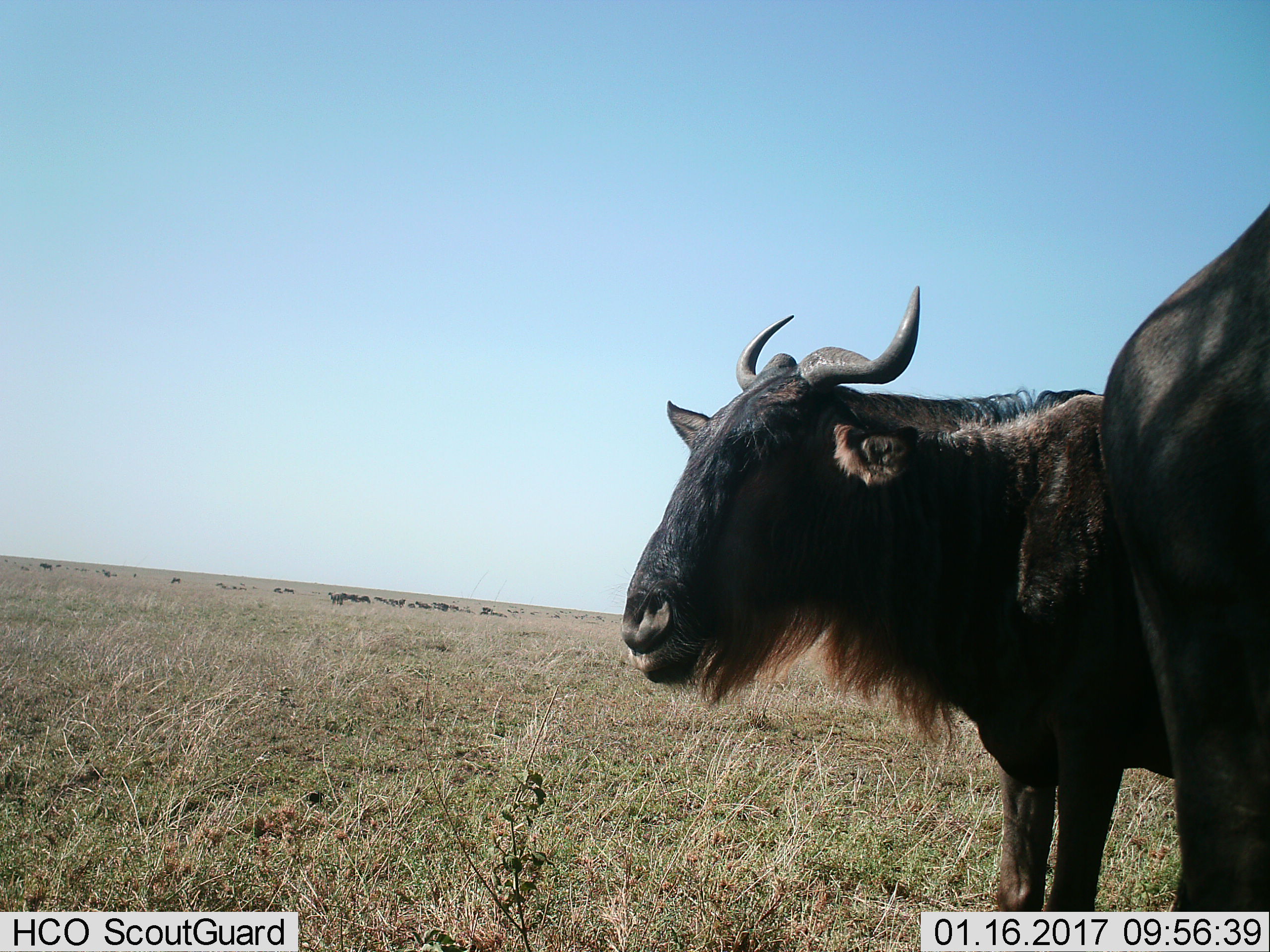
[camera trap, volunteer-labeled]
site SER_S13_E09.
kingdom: Animalia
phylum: Chordata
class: Mammalia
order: Artiodactyla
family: Bovidae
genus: Connochaetes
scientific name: Connochaetes taurinus taurinus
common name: blue wildebeest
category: wildebeestblue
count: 11-50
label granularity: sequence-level